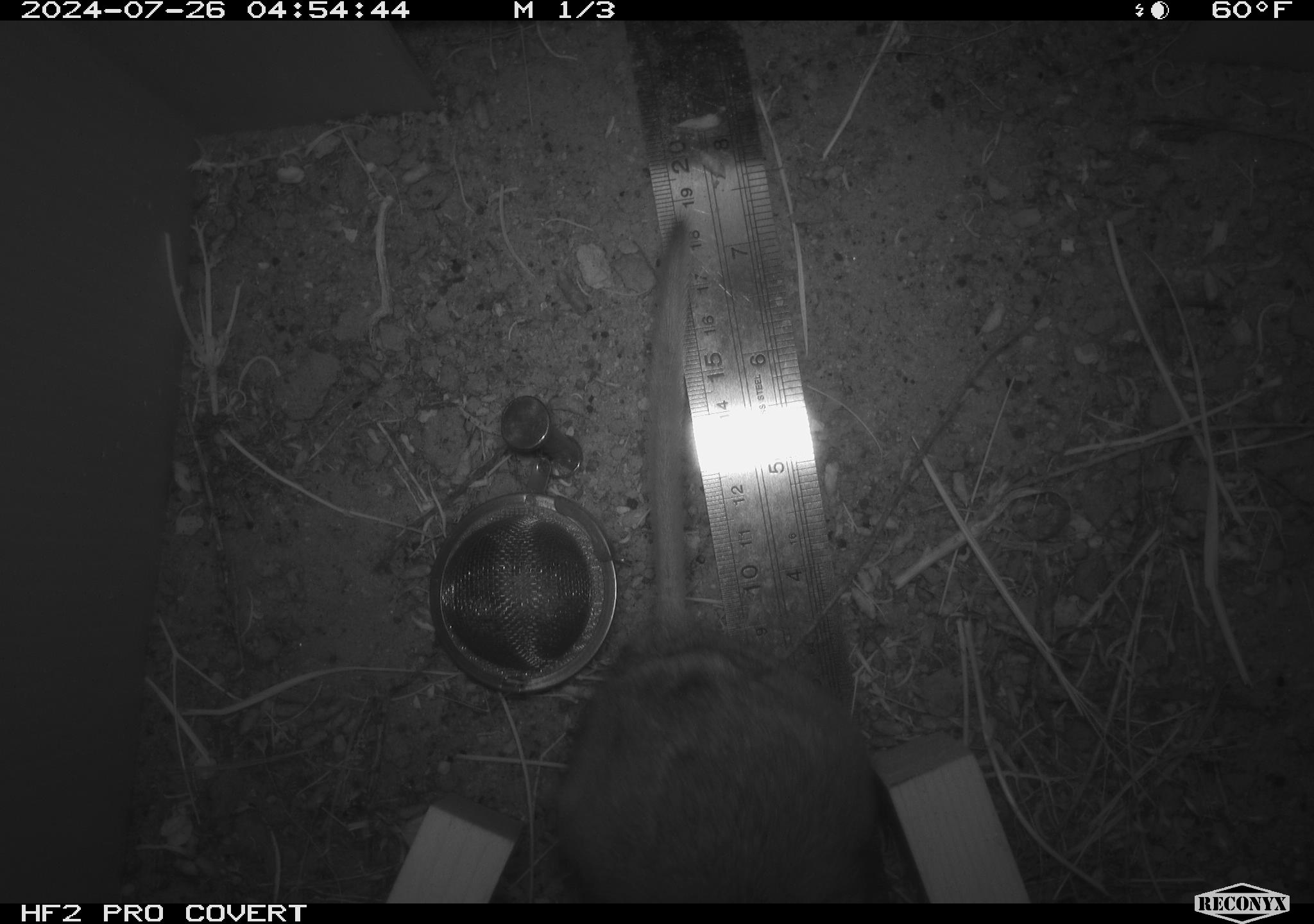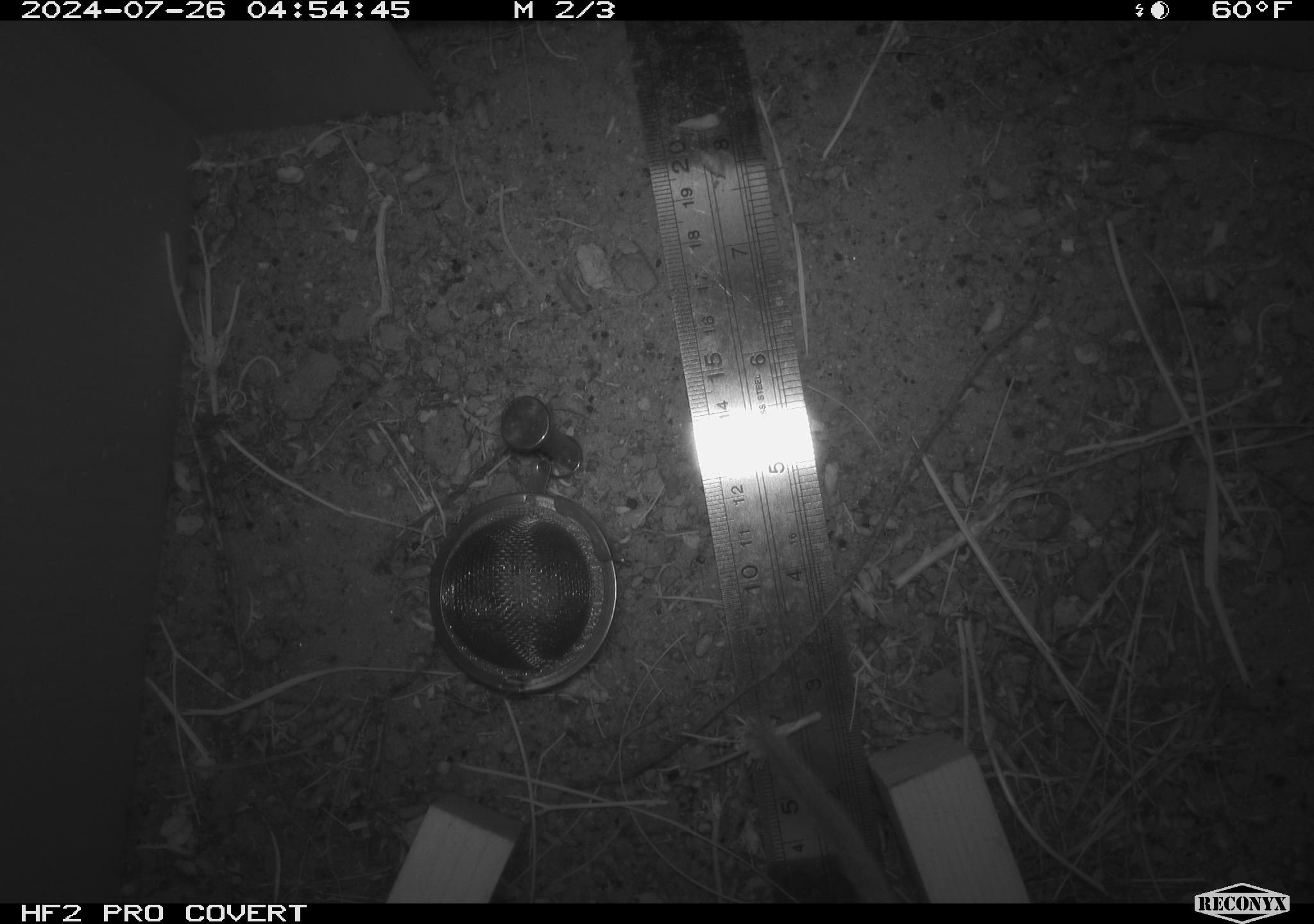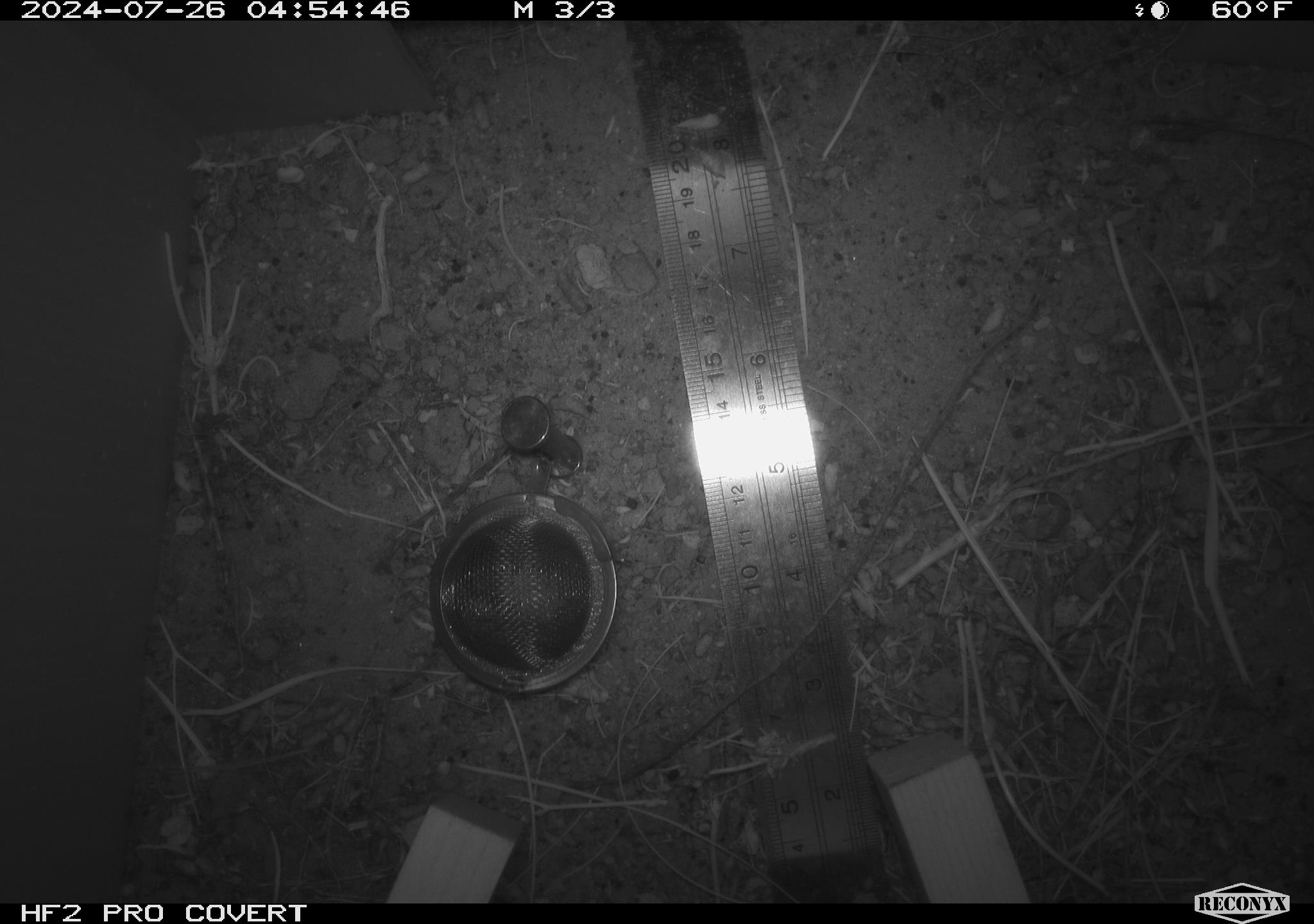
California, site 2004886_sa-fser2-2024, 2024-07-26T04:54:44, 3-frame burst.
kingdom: Animalia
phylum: Chordata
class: Mammalia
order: Rodentia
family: Cricetidae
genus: Neotoma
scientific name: Neotoma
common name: pack rat or woodrat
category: neotoma species